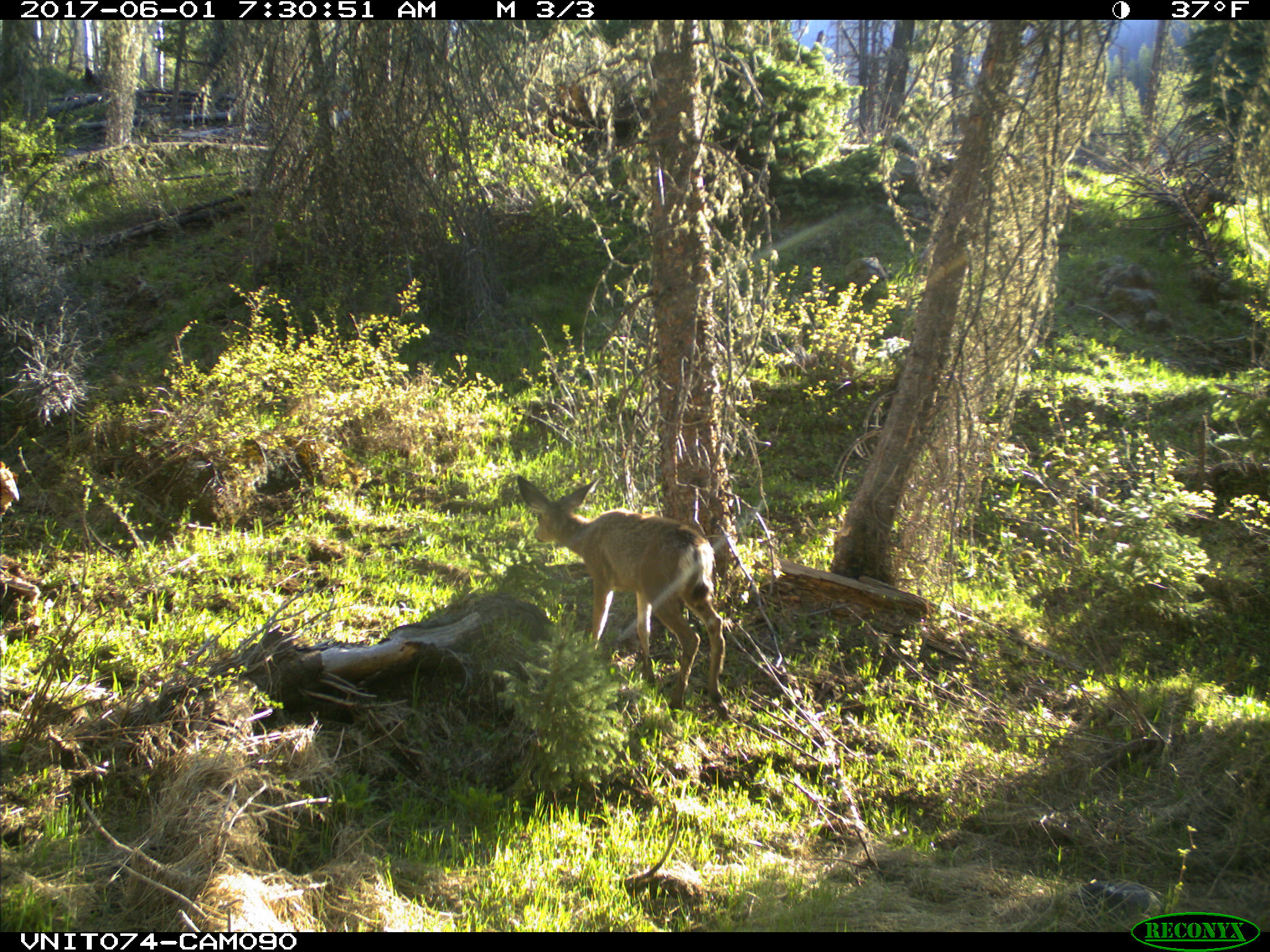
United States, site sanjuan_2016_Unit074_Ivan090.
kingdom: Animalia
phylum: Chordata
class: Mammalia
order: Artiodactyla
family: Cervidae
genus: Odocoileus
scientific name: Odocoileus hemionus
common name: mule deer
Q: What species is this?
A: Odocoileus hemionus (mule deer).